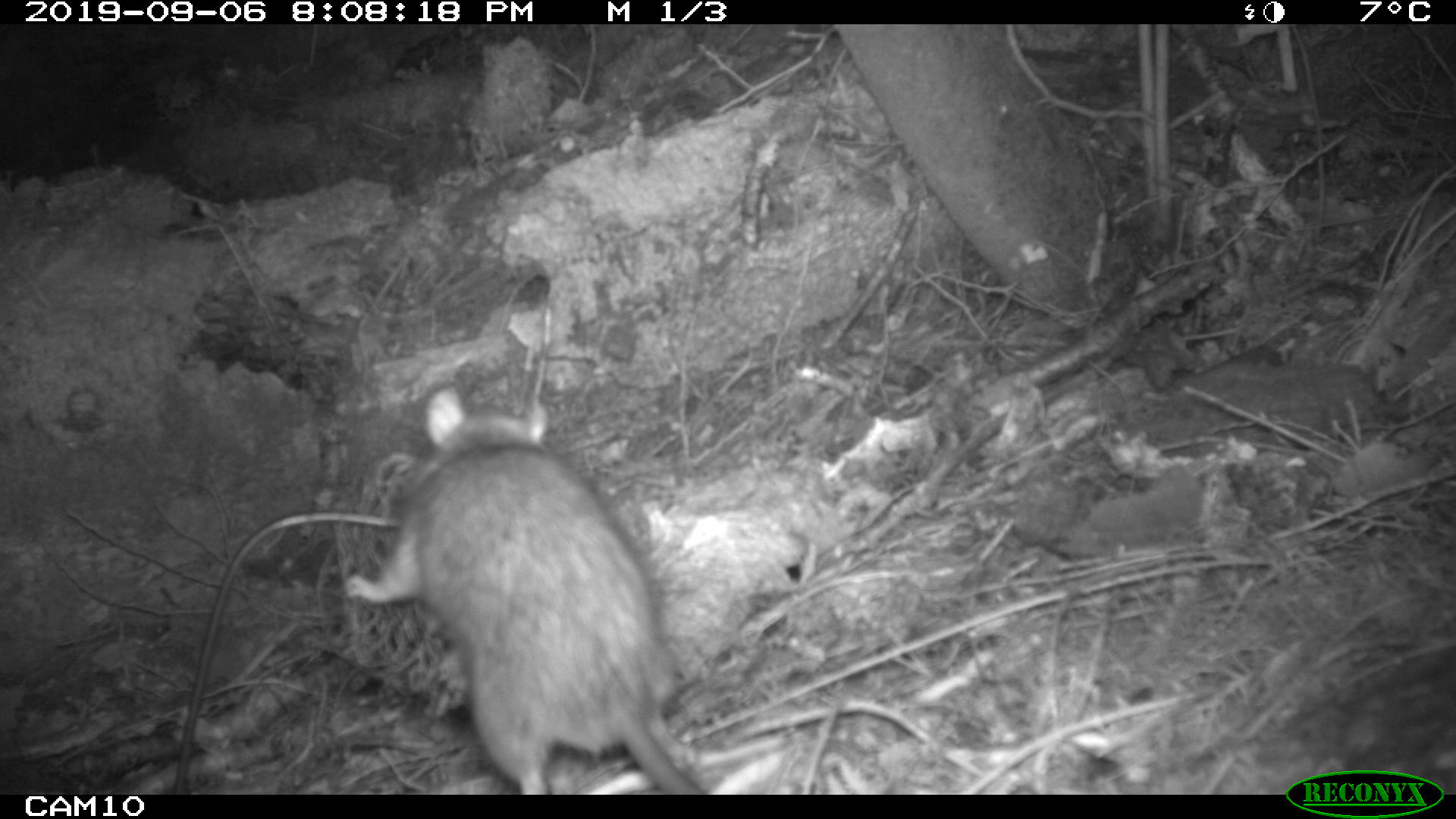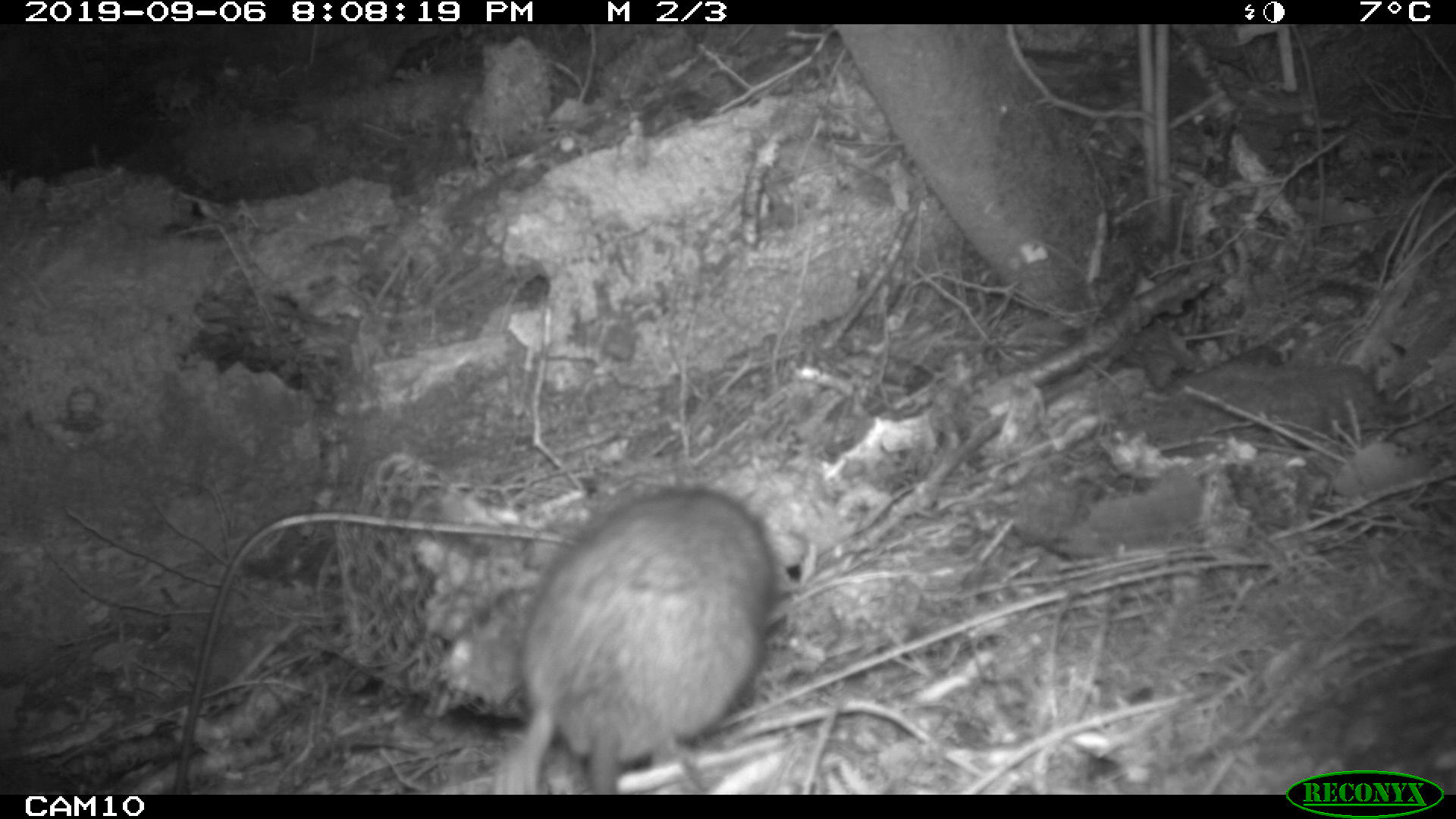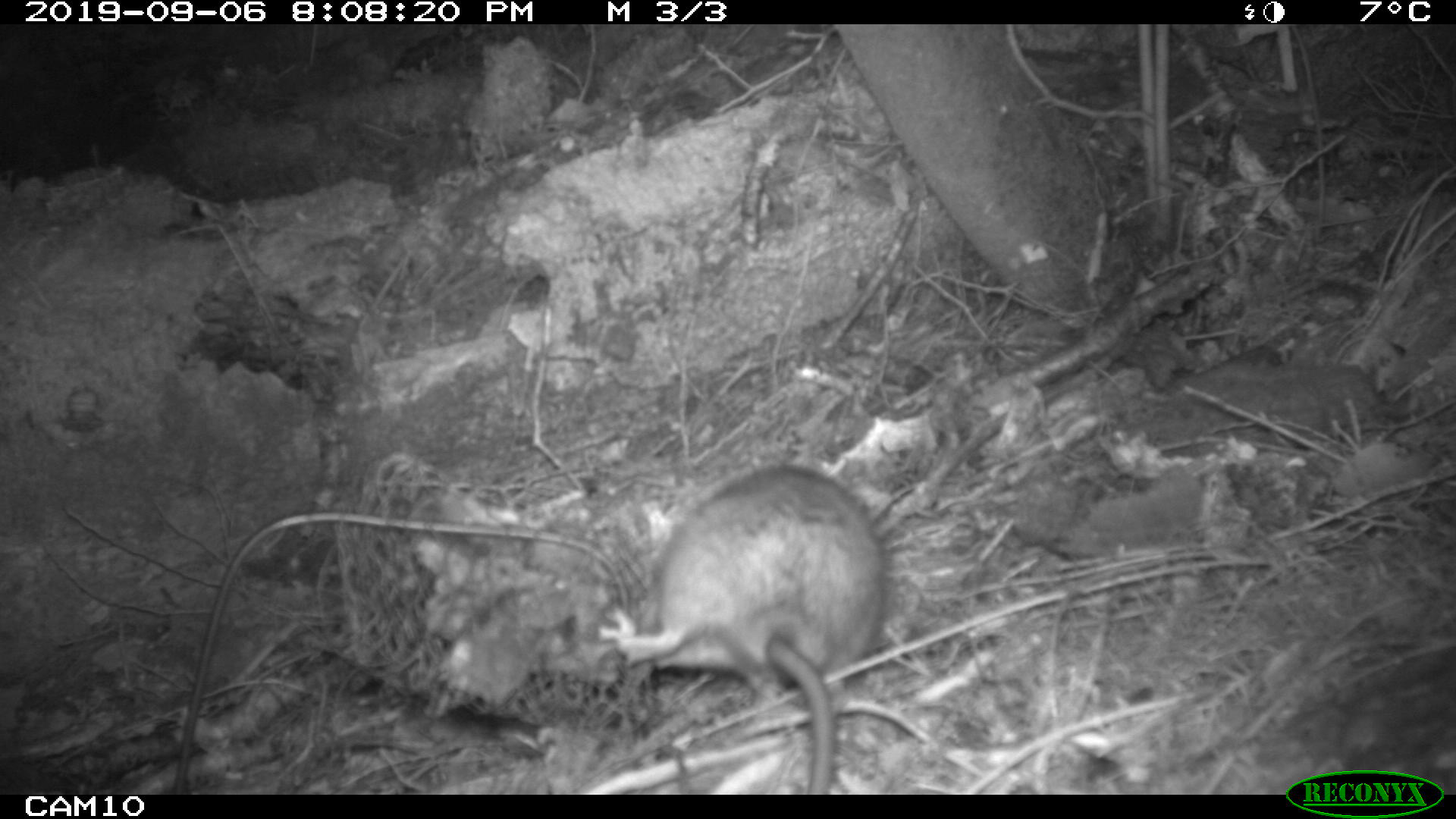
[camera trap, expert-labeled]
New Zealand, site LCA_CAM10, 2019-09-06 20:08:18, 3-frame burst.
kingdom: Animalia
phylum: Chordata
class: Mammalia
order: Rodentia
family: Muridae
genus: Rattus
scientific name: Rattus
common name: rat